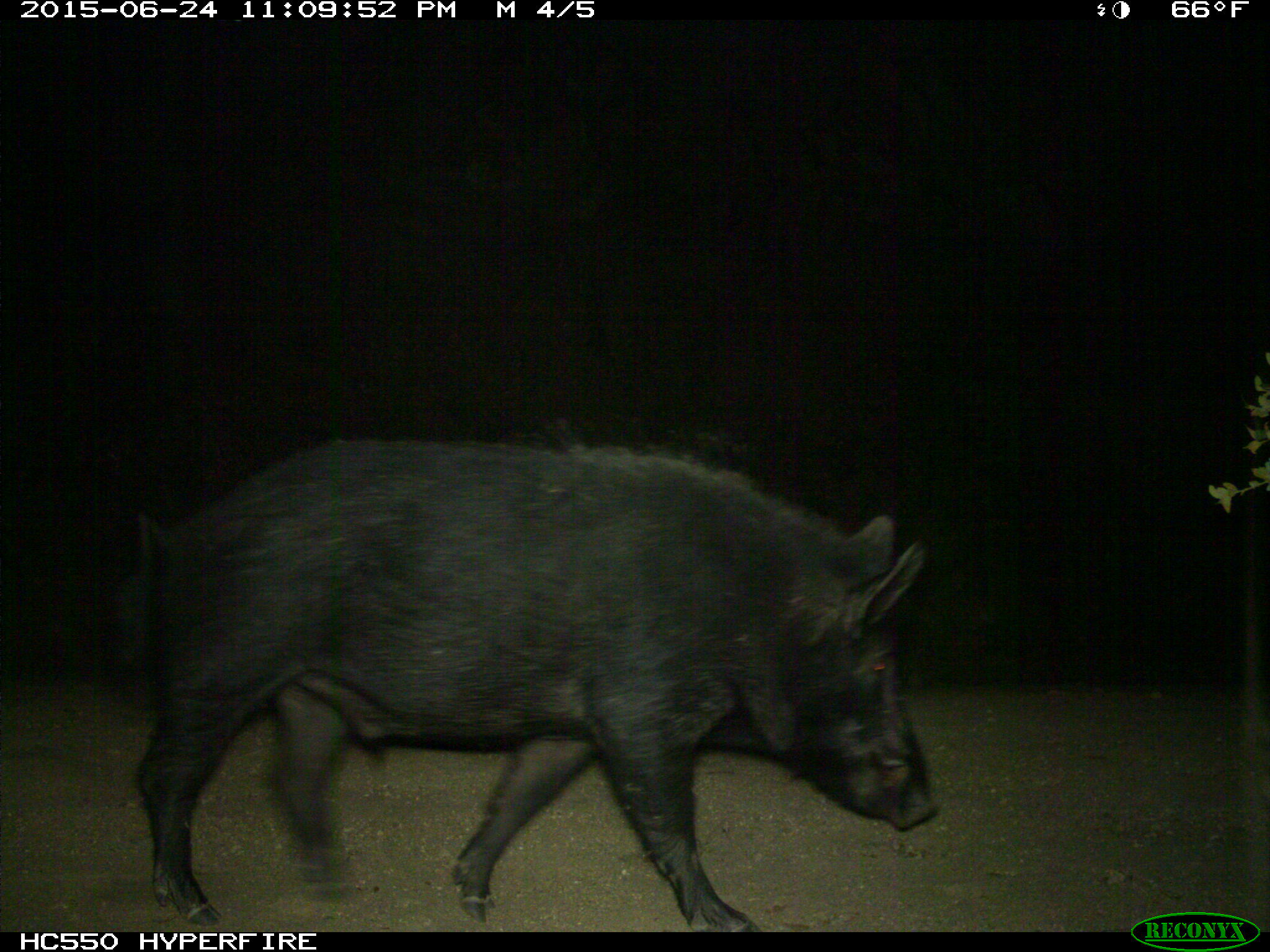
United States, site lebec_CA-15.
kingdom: Animalia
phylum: Chordata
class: Mammalia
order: Artiodactyla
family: Suidae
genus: Sus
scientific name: Sus scrofa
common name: wild boar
Sus scrofa (wild boar).